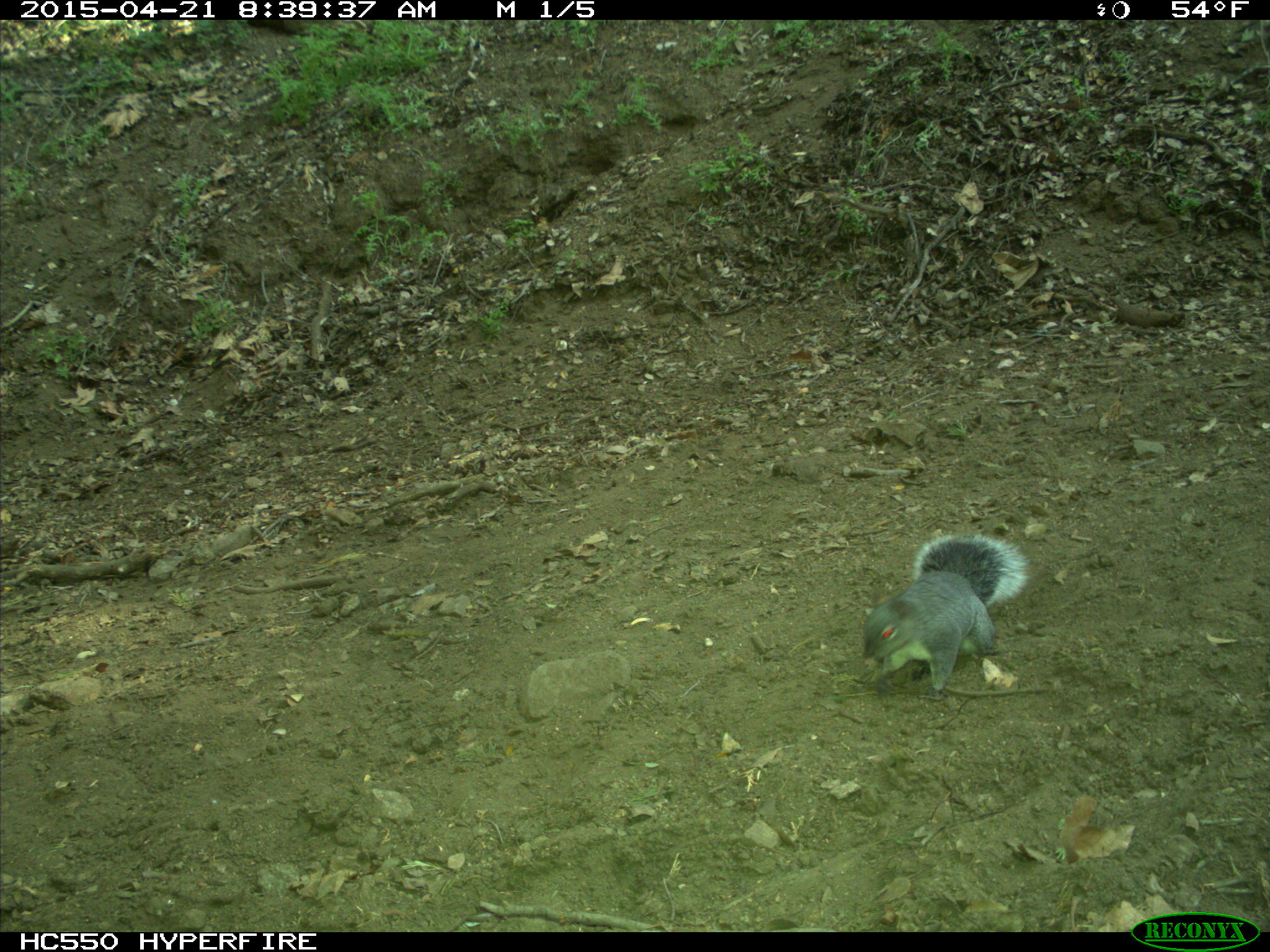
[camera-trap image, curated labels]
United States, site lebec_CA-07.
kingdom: Animalia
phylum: Chordata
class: Mammalia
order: Rodentia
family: Sciuridae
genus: Sciurus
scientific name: Sciurus carolinensis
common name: eastern gray squirrel